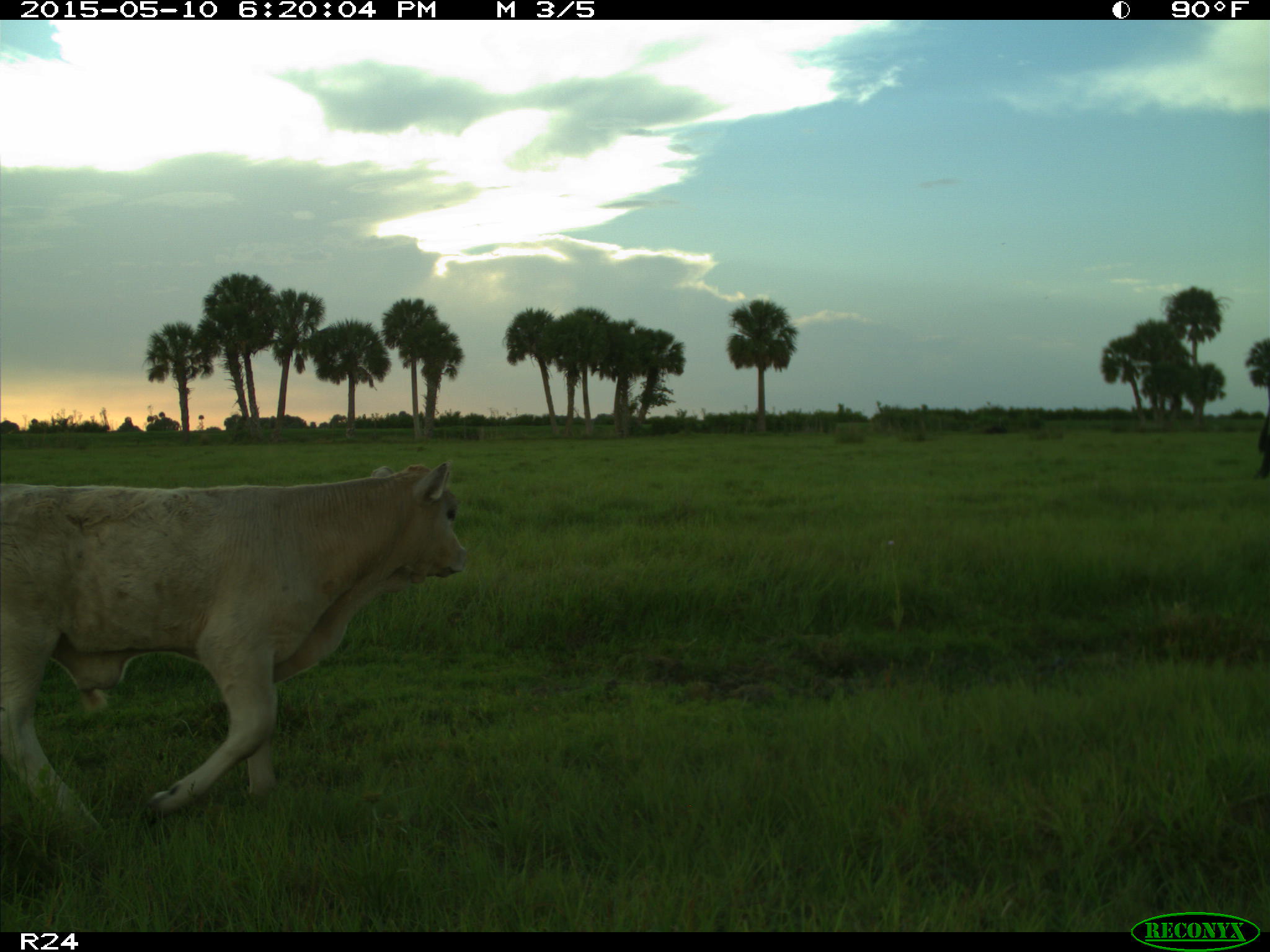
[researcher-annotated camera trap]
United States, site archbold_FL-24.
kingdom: Animalia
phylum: Chordata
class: Mammalia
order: Artiodactyla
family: Bovidae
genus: Bos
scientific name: Bos taurus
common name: domestic cow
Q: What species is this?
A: Bos taurus (domestic cow).